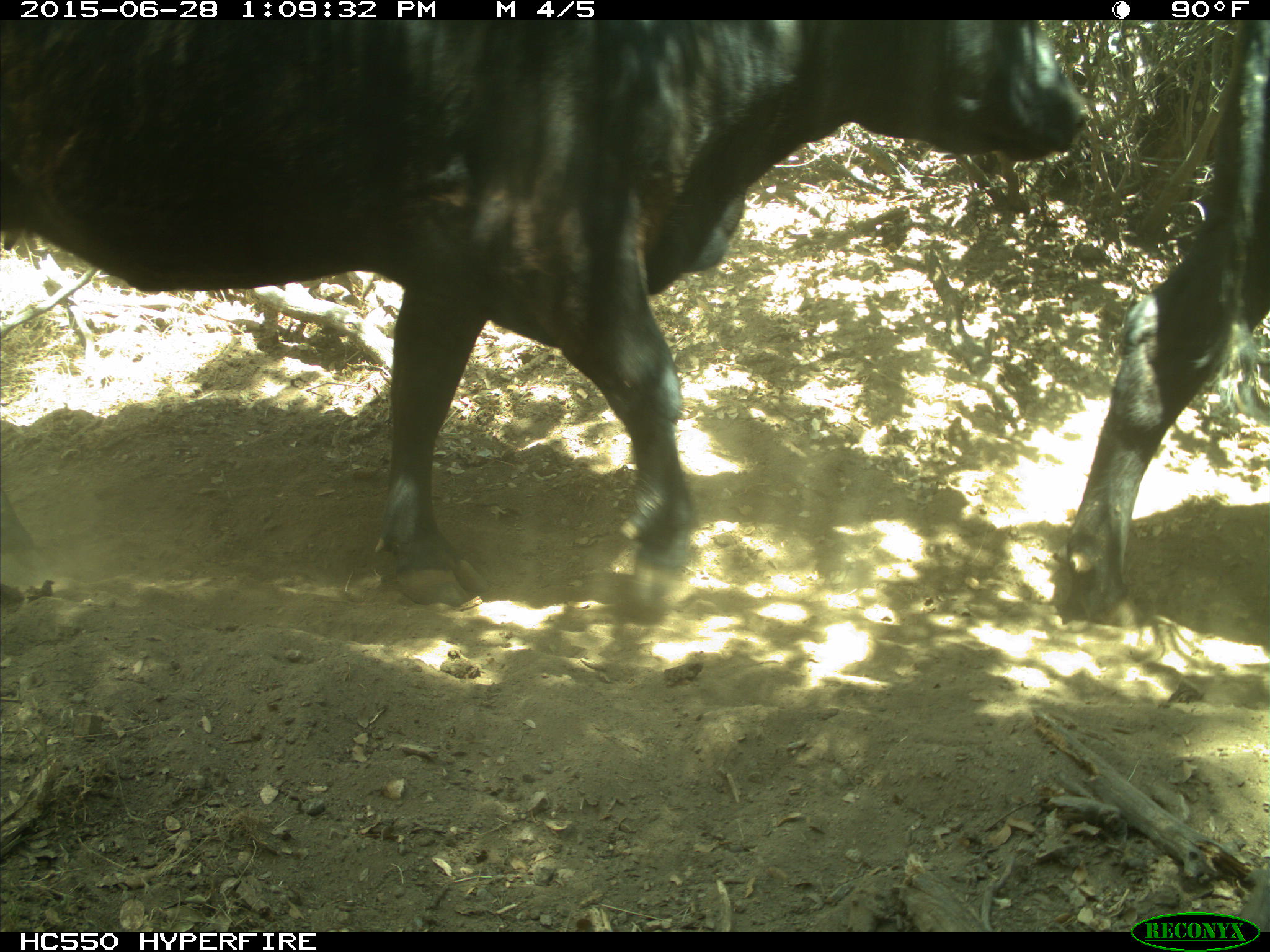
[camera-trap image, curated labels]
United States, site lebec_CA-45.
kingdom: Animalia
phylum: Chordata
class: Mammalia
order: Artiodactyla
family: Bovidae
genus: Bos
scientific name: Bos taurus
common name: domestic cow